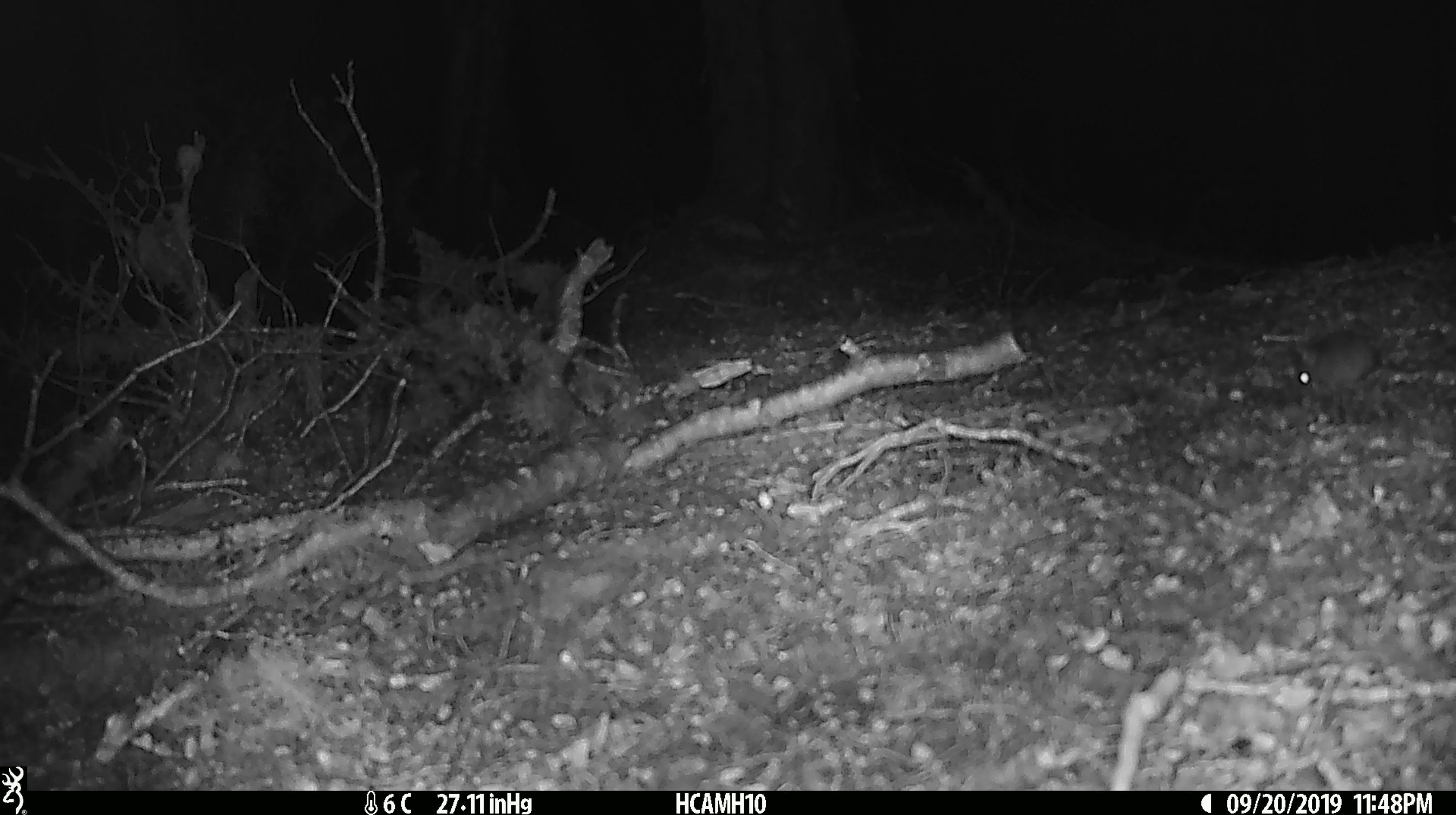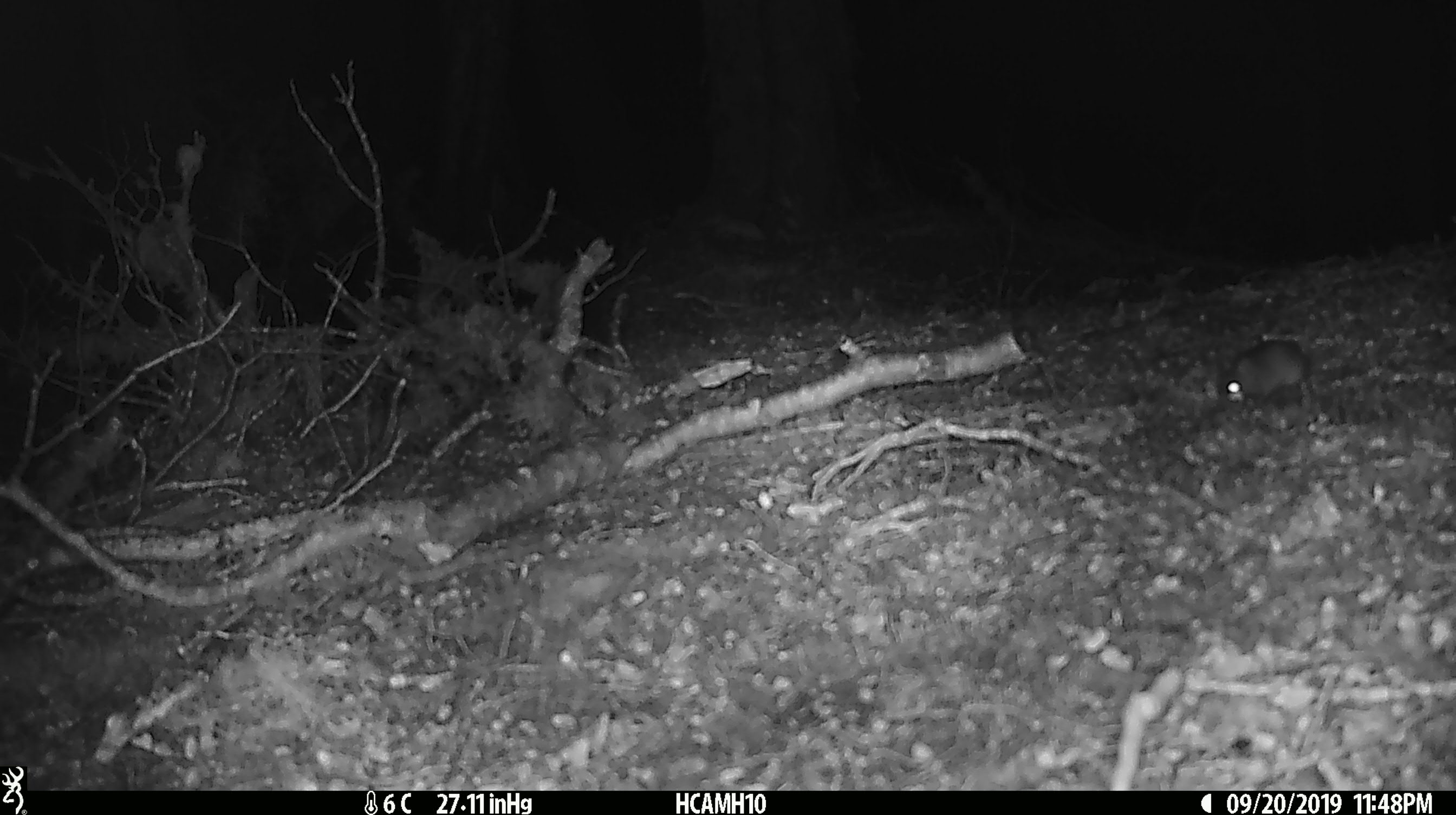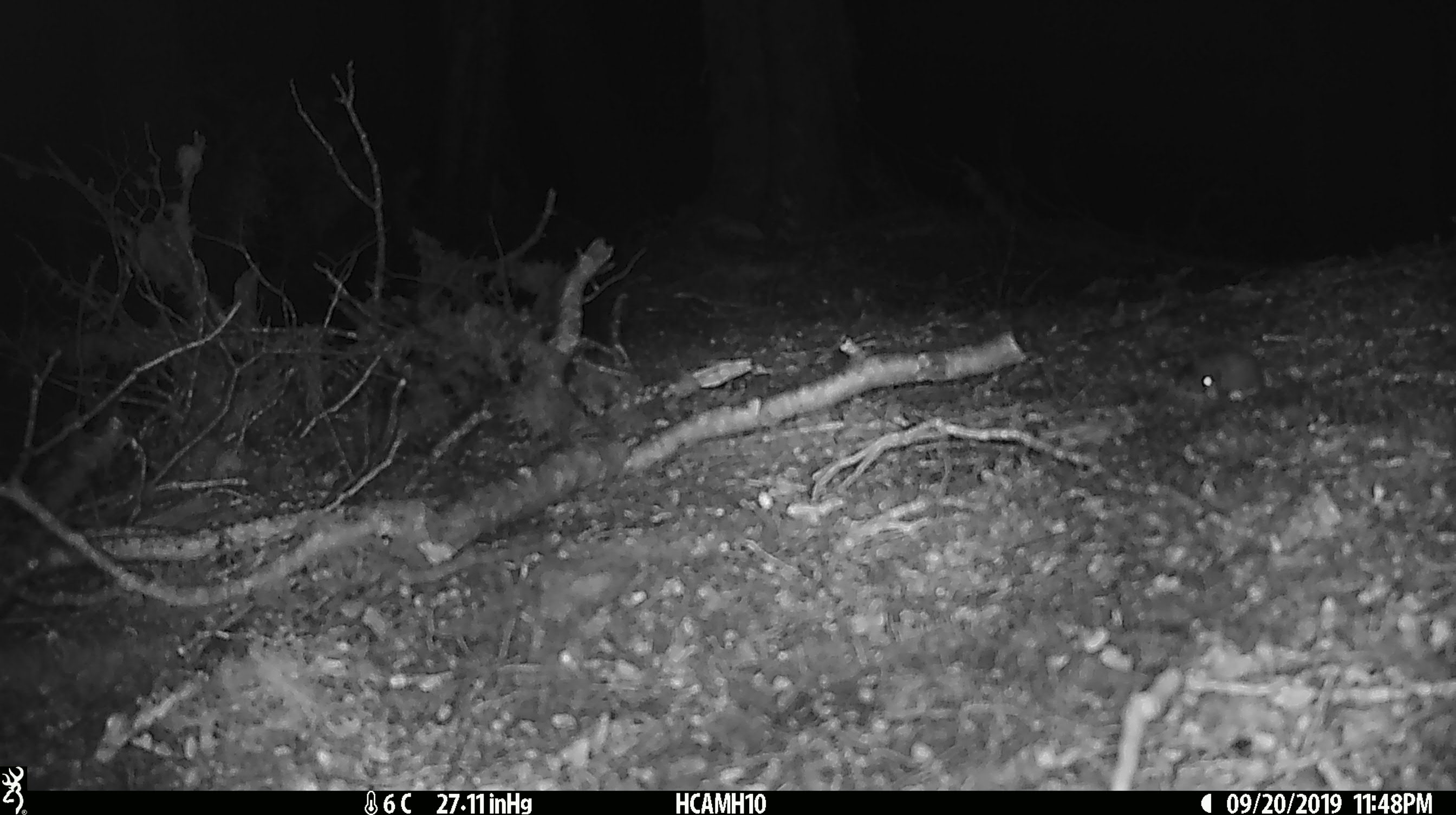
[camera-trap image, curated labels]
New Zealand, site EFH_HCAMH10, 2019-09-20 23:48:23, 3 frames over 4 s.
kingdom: Animalia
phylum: Chordata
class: Mammalia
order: Rodentia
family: Muridae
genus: Mus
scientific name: Mus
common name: mouse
Mouse (Mus).